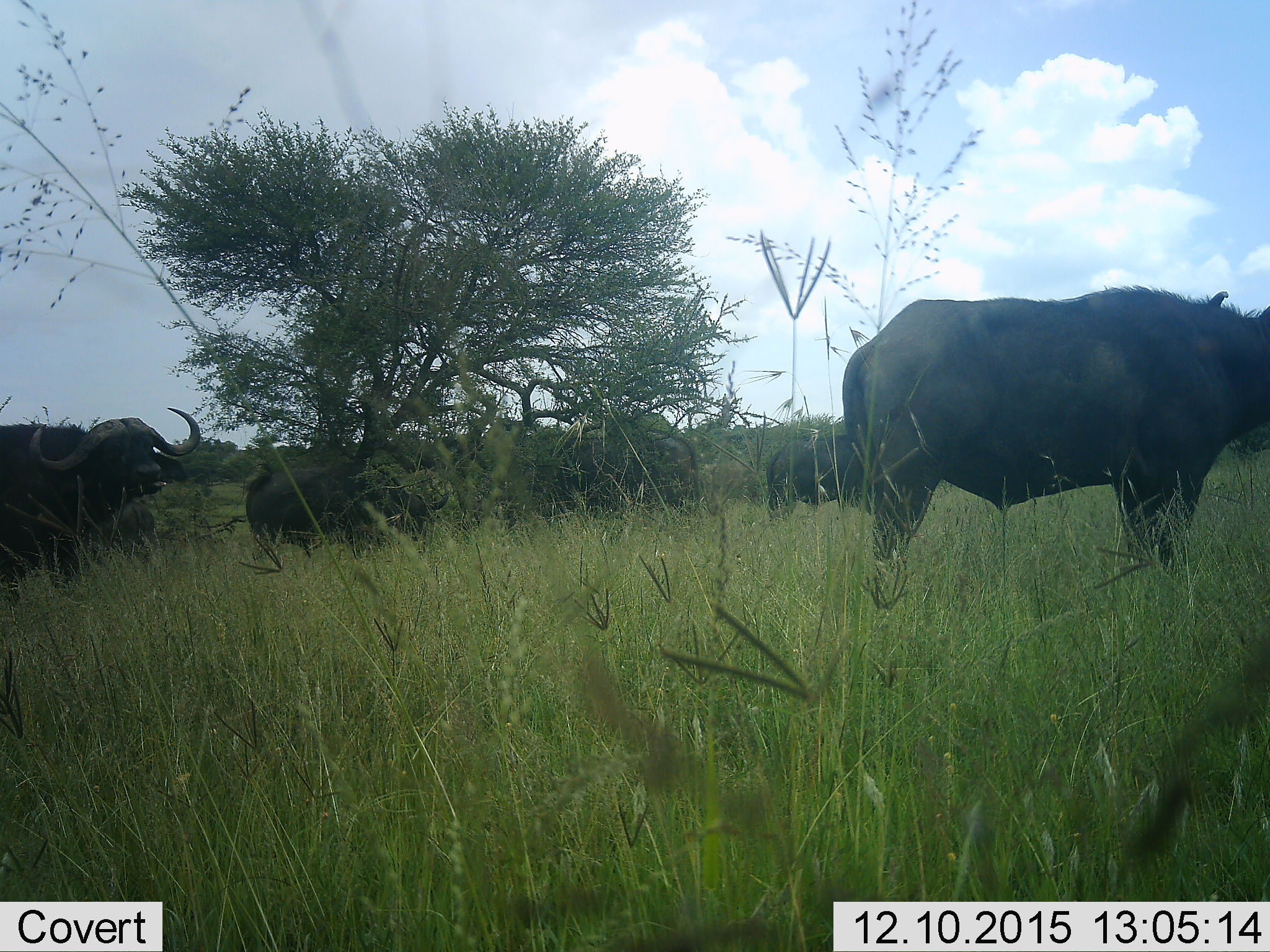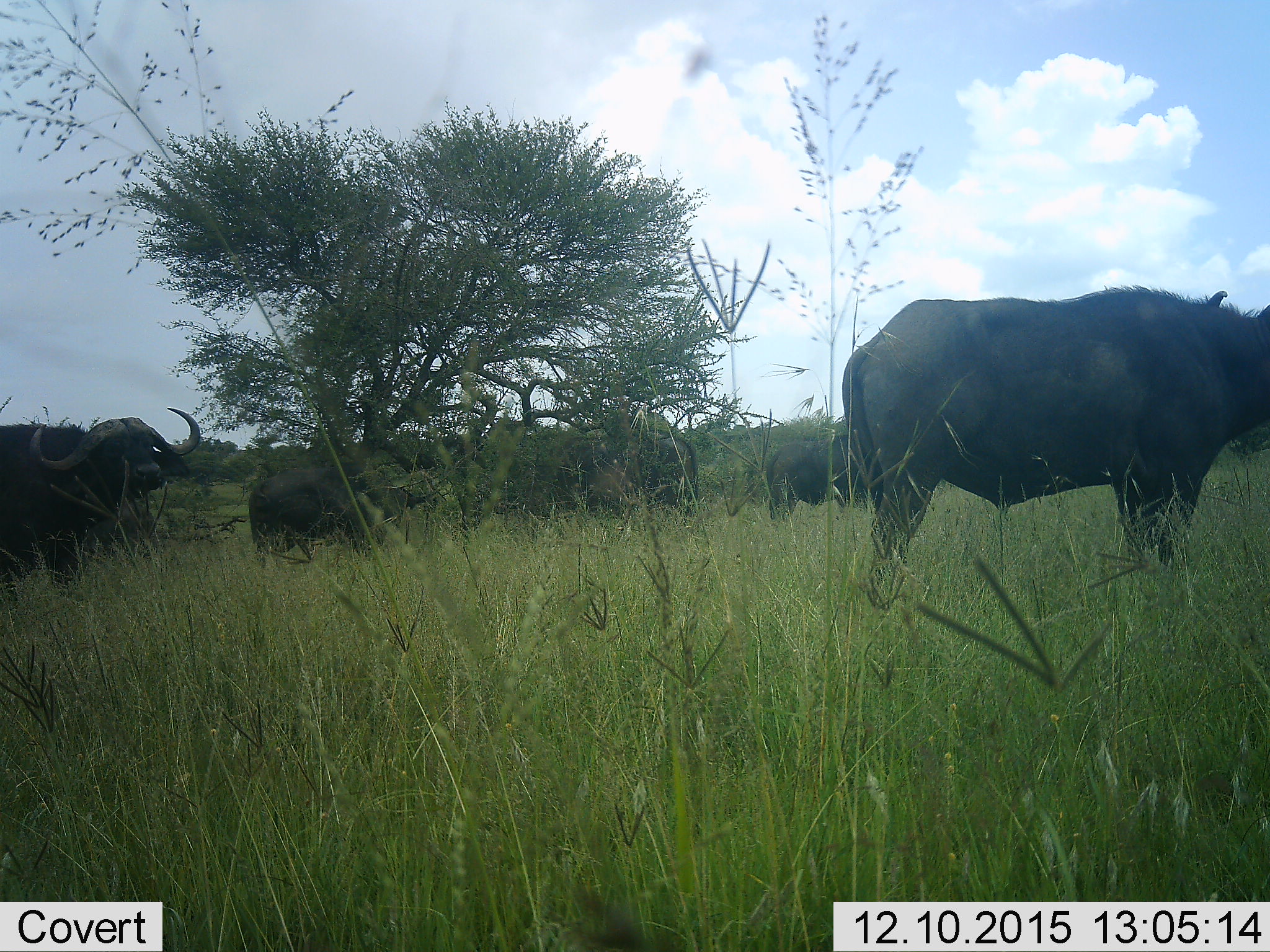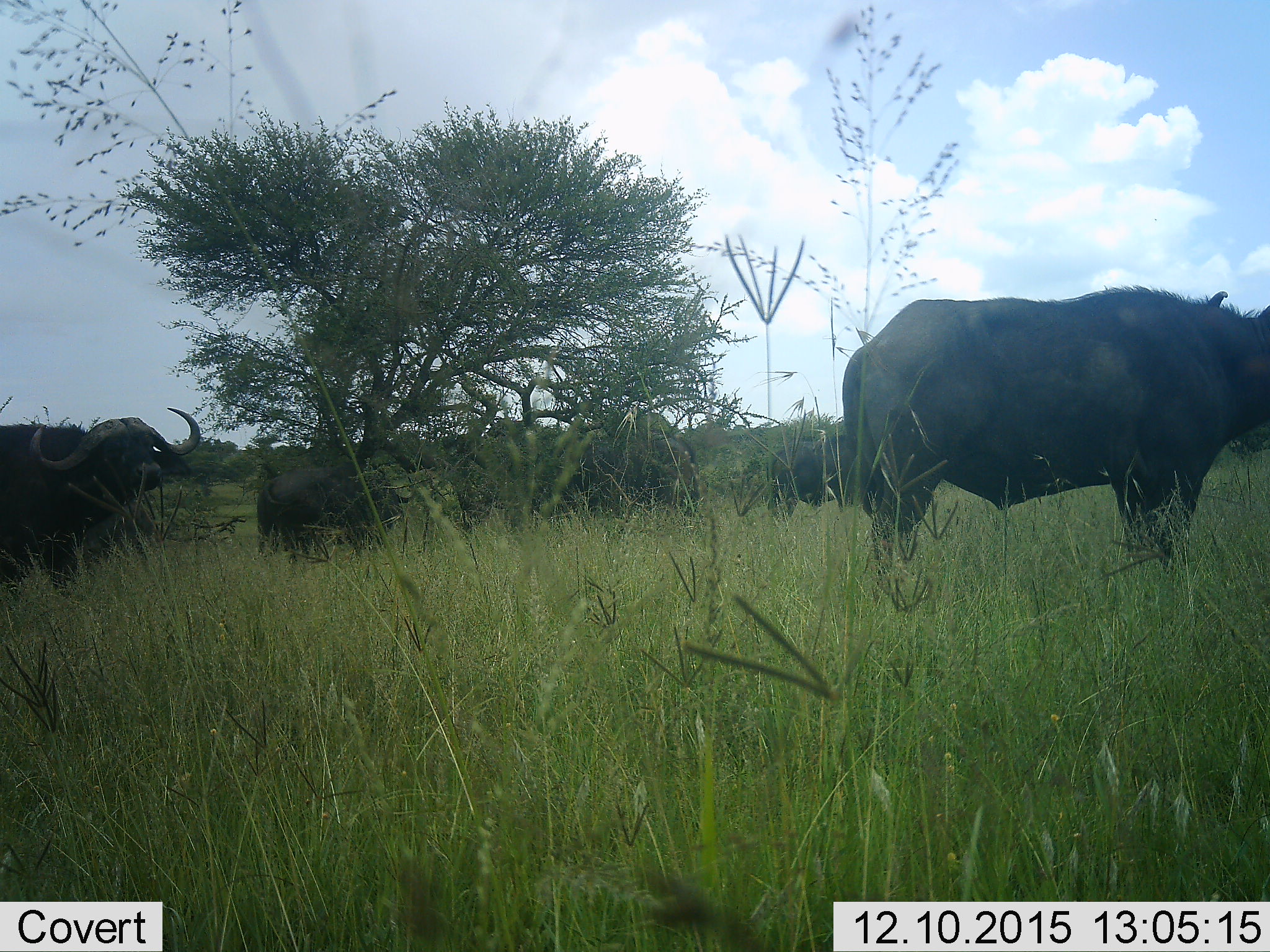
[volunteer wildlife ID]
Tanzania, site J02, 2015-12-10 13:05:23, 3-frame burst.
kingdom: Animalia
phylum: Chordata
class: Mammalia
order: Artiodactyla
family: Bovidae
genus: Syncerus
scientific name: Syncerus caffer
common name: cape buffalo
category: buffalo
Buffalo (cape buffalo) (Syncerus caffer), count 5. Behavior (volunteer vote fractions): standing 62%, resting 0%, moving 62%, interacting 0%. Young present (vote fraction): 0%. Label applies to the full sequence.